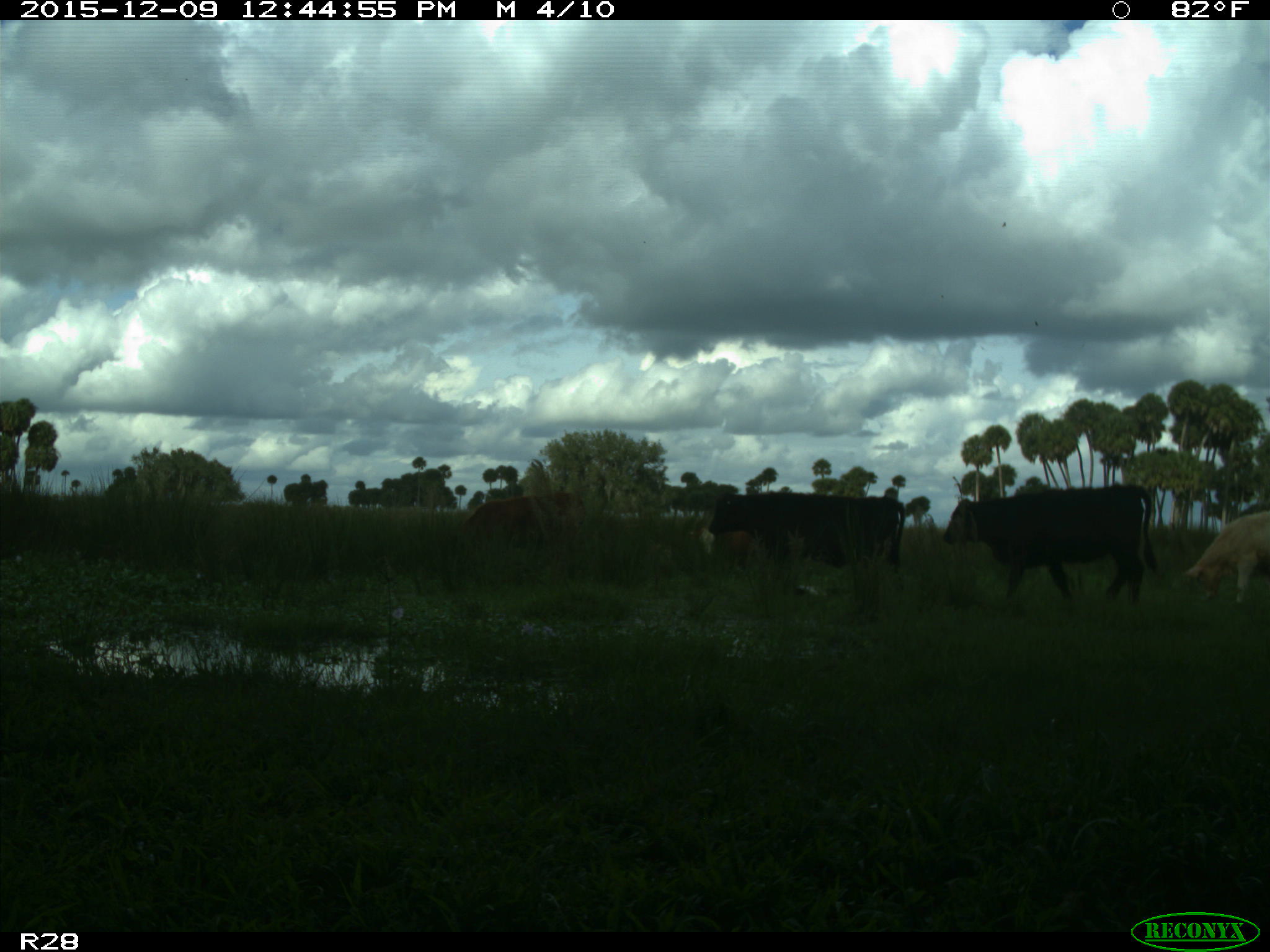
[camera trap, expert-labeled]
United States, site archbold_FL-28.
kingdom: Animalia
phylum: Chordata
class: Mammalia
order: Artiodactyla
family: Bovidae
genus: Bos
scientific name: Bos taurus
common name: domestic cow